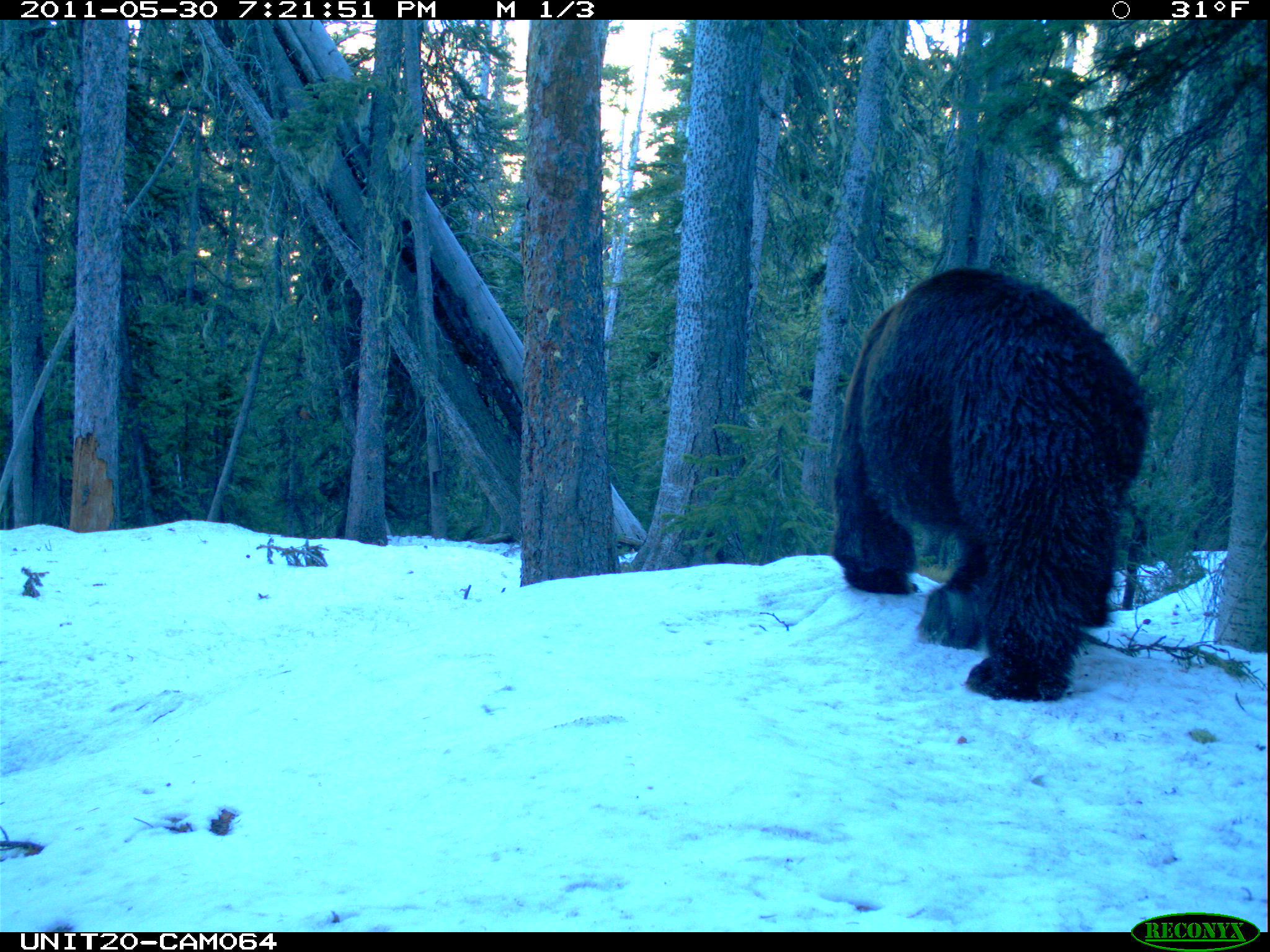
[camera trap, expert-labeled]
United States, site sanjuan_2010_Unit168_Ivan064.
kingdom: Animalia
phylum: Chordata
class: Mammalia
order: Carnivora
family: Ursidae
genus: Ursus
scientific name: Ursus americanus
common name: american black bear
Ursus americanus (american black bear).